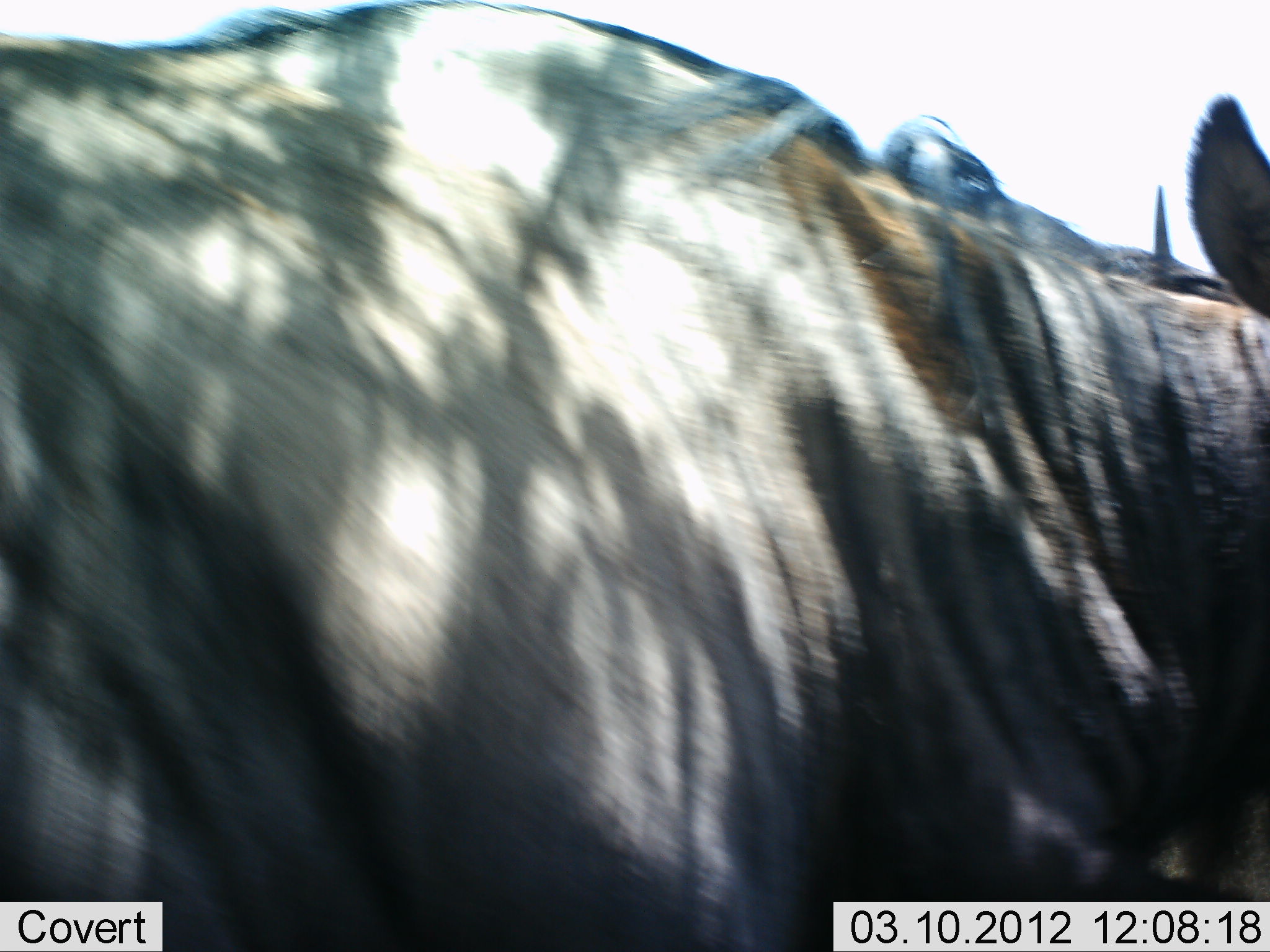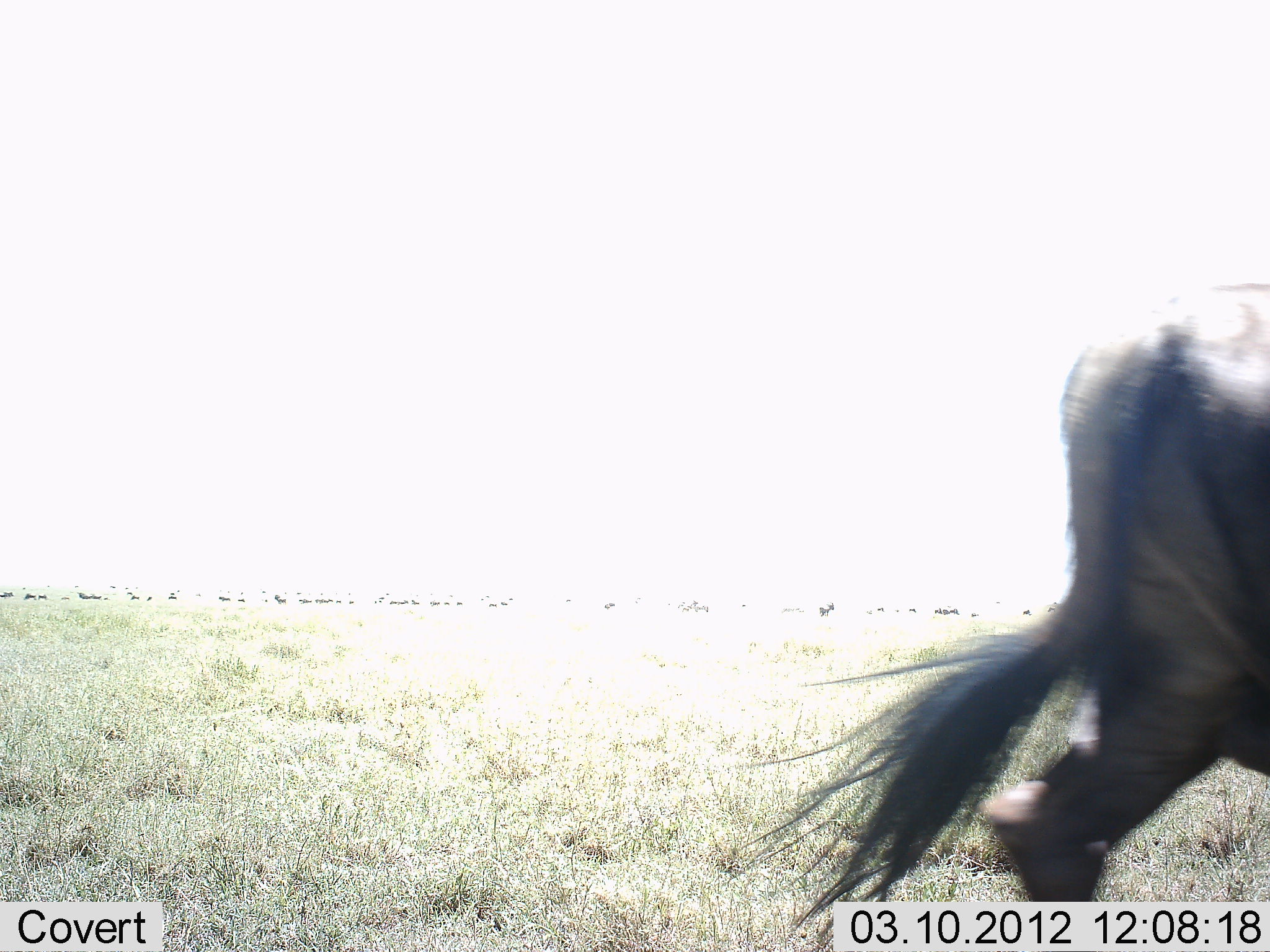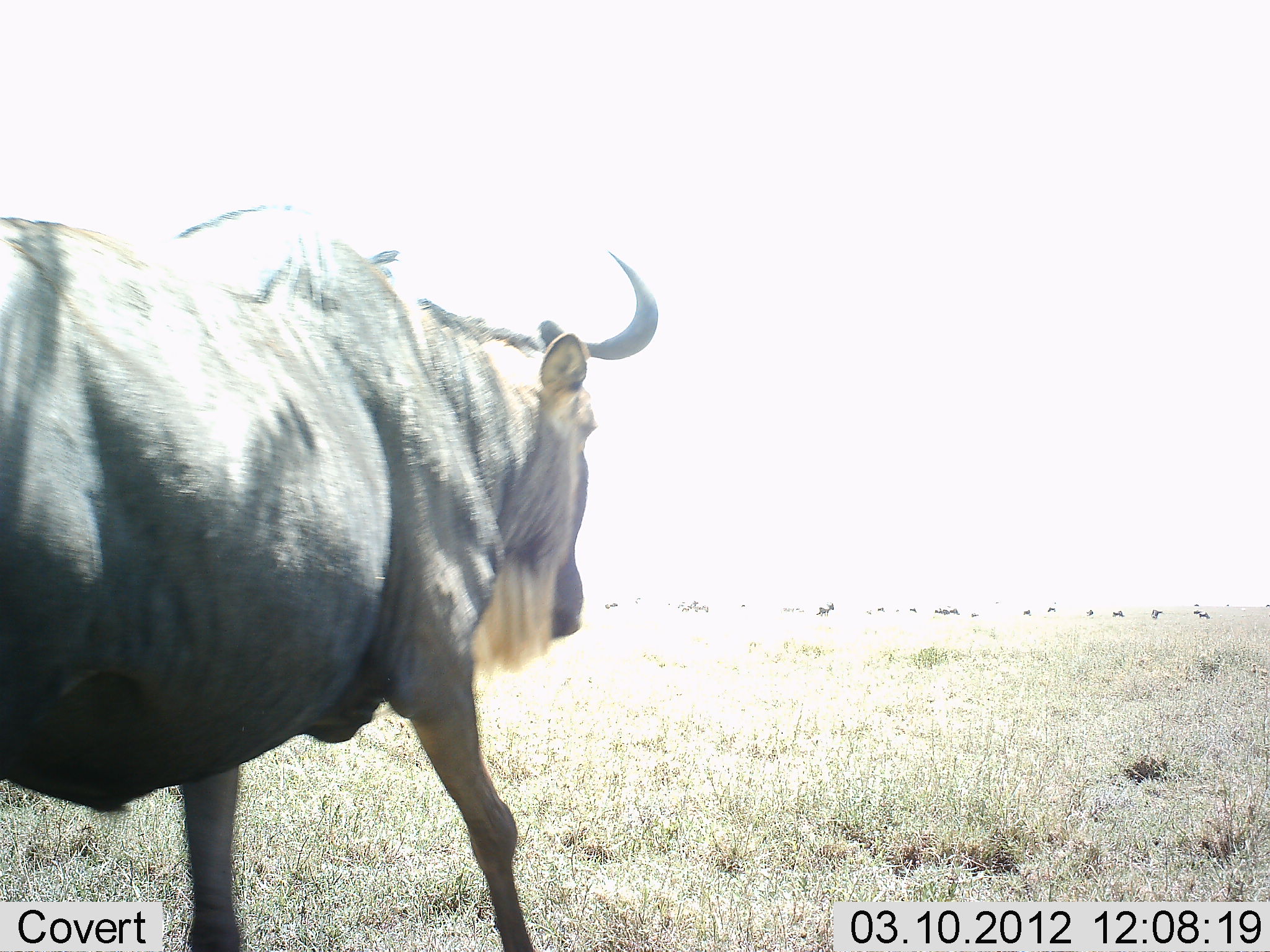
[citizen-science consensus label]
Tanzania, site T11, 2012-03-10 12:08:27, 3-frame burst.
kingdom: Animalia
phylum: Chordata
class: Mammalia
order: Artiodactyla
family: Bovidae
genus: Connochaetes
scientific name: Connochaetes taurinus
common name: blue wildebeest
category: wildebeest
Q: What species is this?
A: Wildebeest (blue wildebeest) (Connochaetes taurinus).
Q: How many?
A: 1.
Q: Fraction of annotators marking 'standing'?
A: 8%.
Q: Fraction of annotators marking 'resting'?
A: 0%.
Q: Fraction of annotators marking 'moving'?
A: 100%.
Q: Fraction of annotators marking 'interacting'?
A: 0%.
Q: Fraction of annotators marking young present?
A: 0%.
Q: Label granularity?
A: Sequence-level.